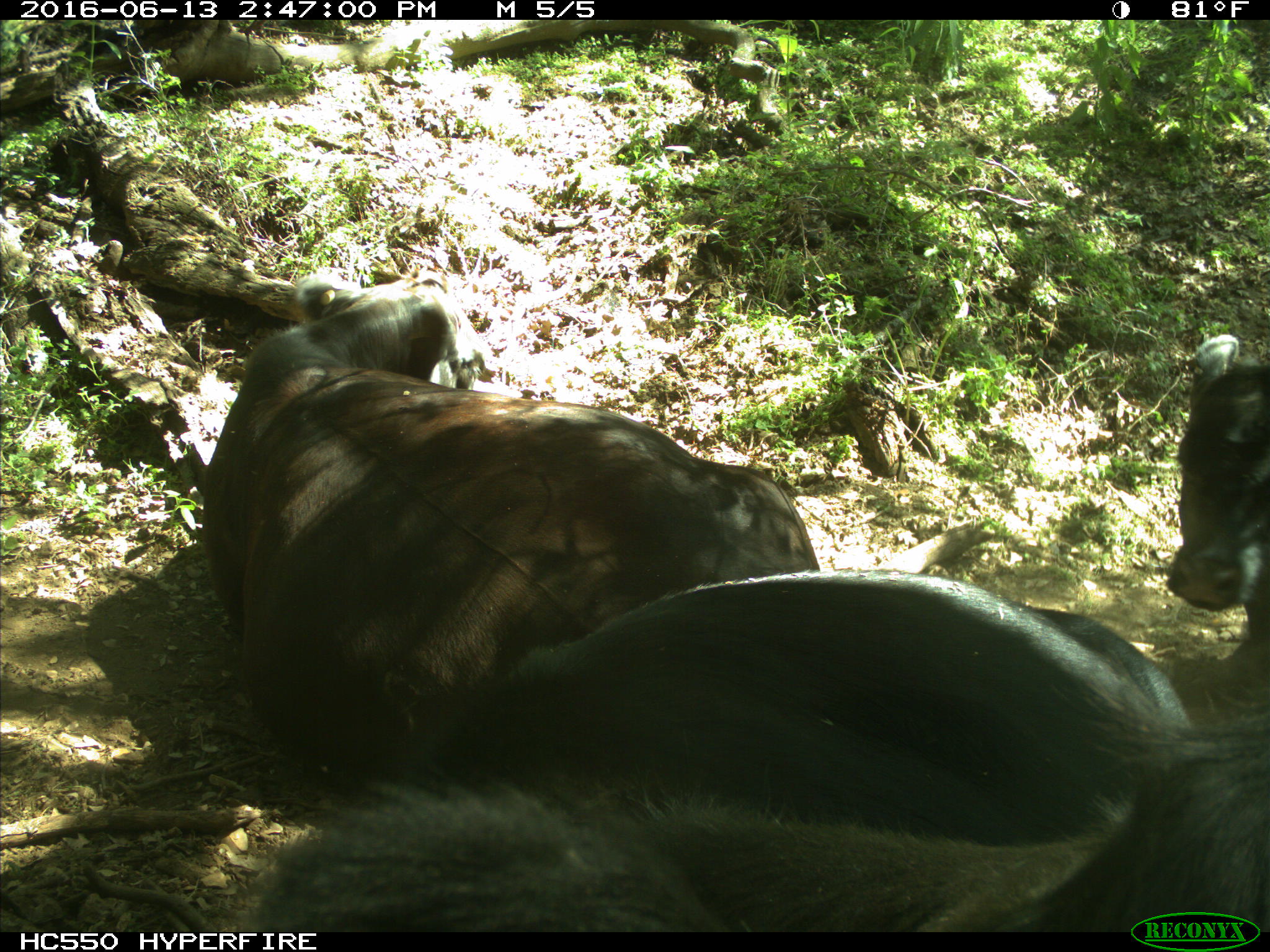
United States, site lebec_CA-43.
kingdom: Animalia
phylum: Chordata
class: Mammalia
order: Artiodactyla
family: Bovidae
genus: Bos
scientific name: Bos taurus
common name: domestic cow